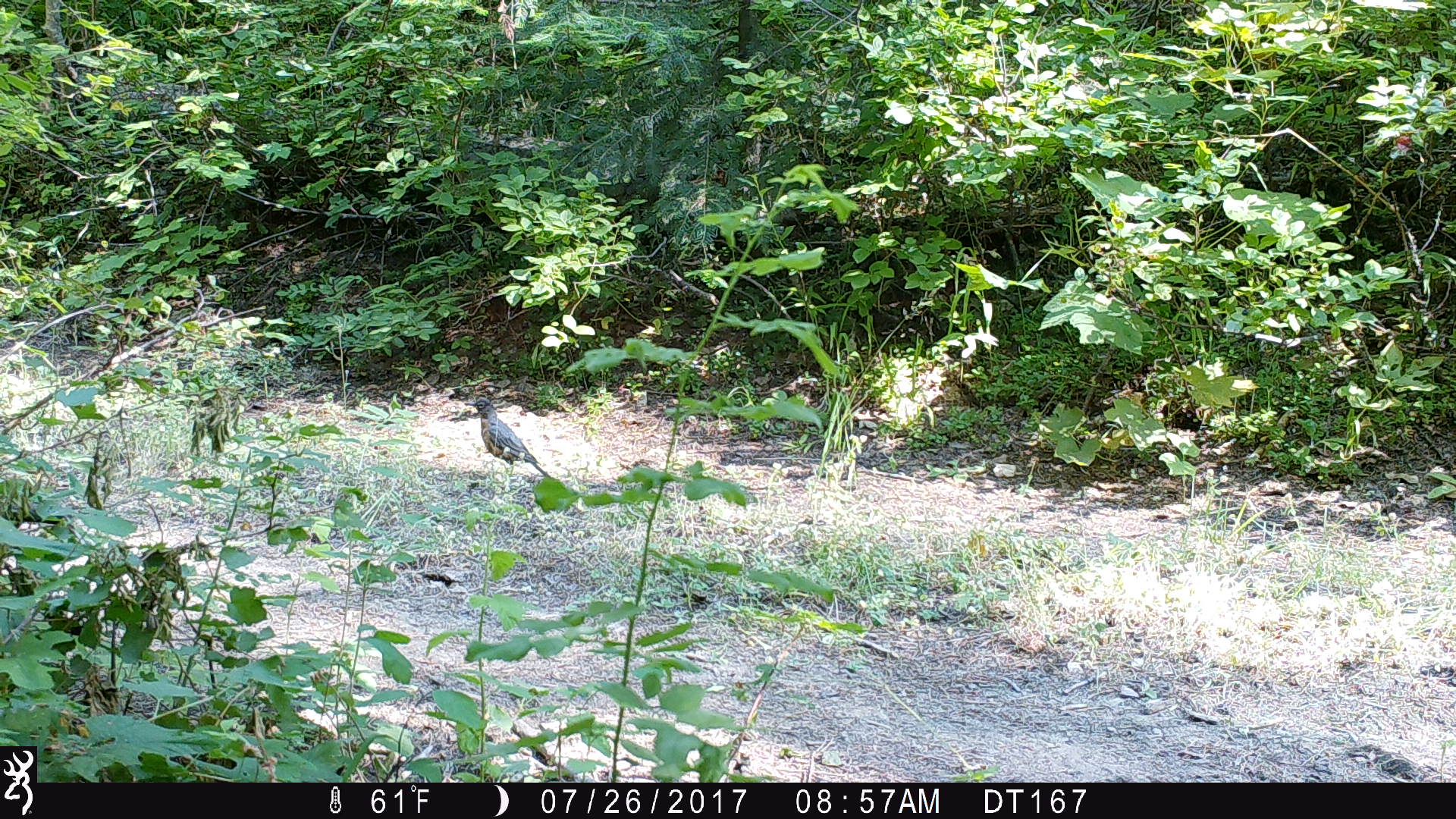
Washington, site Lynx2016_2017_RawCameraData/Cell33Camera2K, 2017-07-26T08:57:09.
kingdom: Animalia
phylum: Chordata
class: Aves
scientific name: Aves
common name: birds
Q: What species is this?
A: Aves (birds).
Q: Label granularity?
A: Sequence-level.